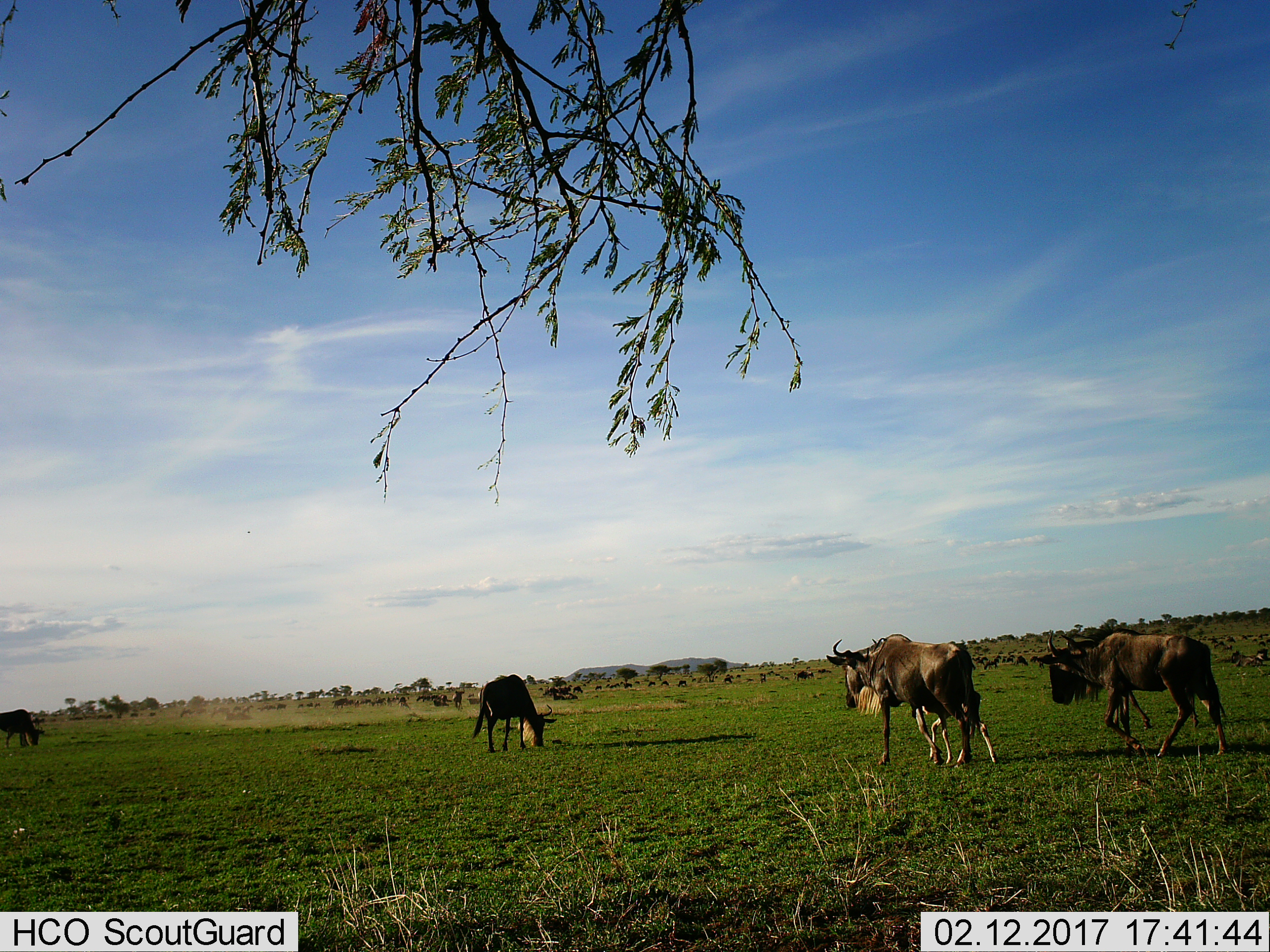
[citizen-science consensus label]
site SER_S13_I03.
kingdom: Animalia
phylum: Chordata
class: Mammalia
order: Artiodactyla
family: Bovidae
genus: Connochaetes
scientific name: Connochaetes taurinus taurinus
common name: blue wildebeest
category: wildebeestblue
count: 4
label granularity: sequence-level